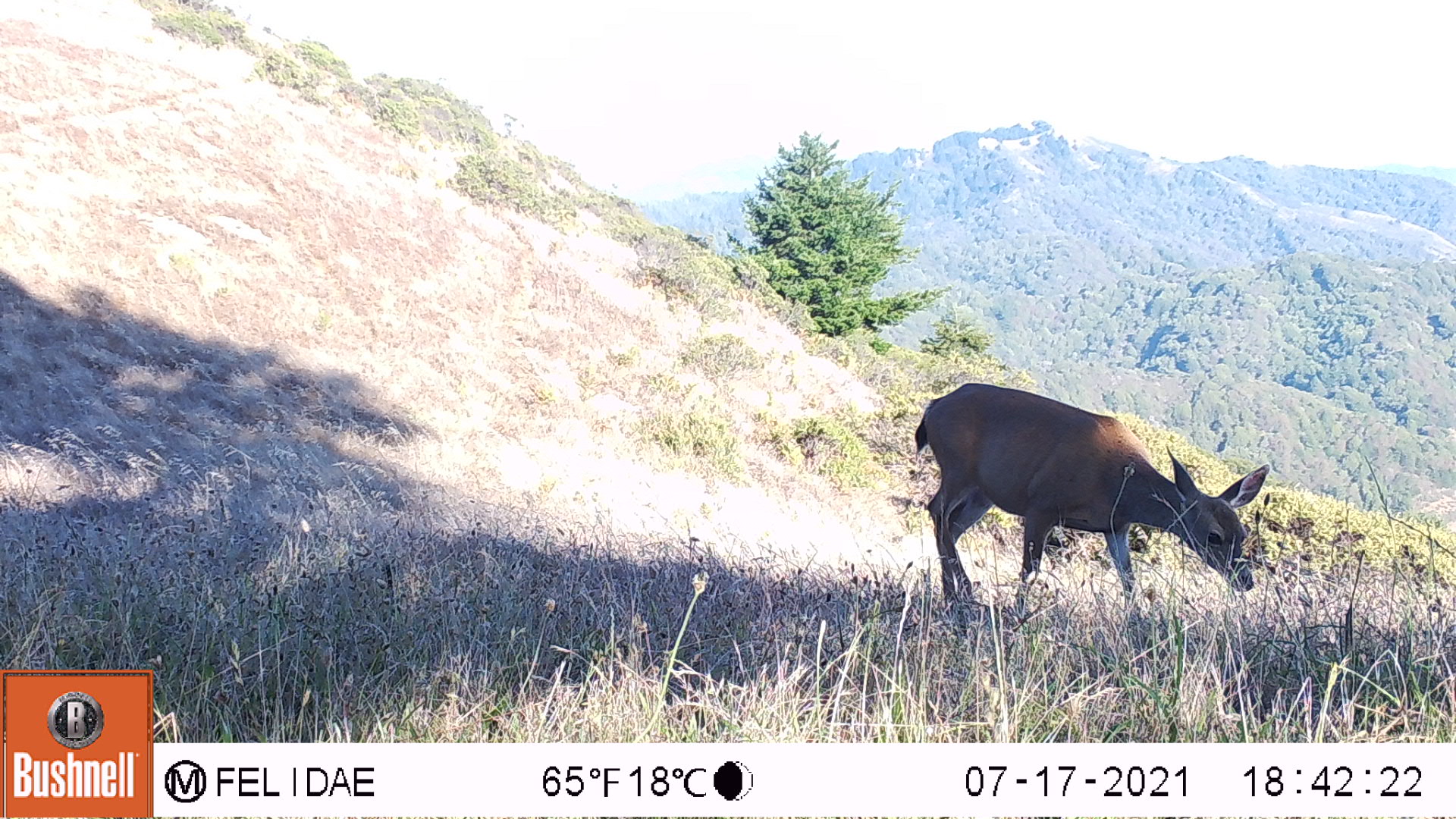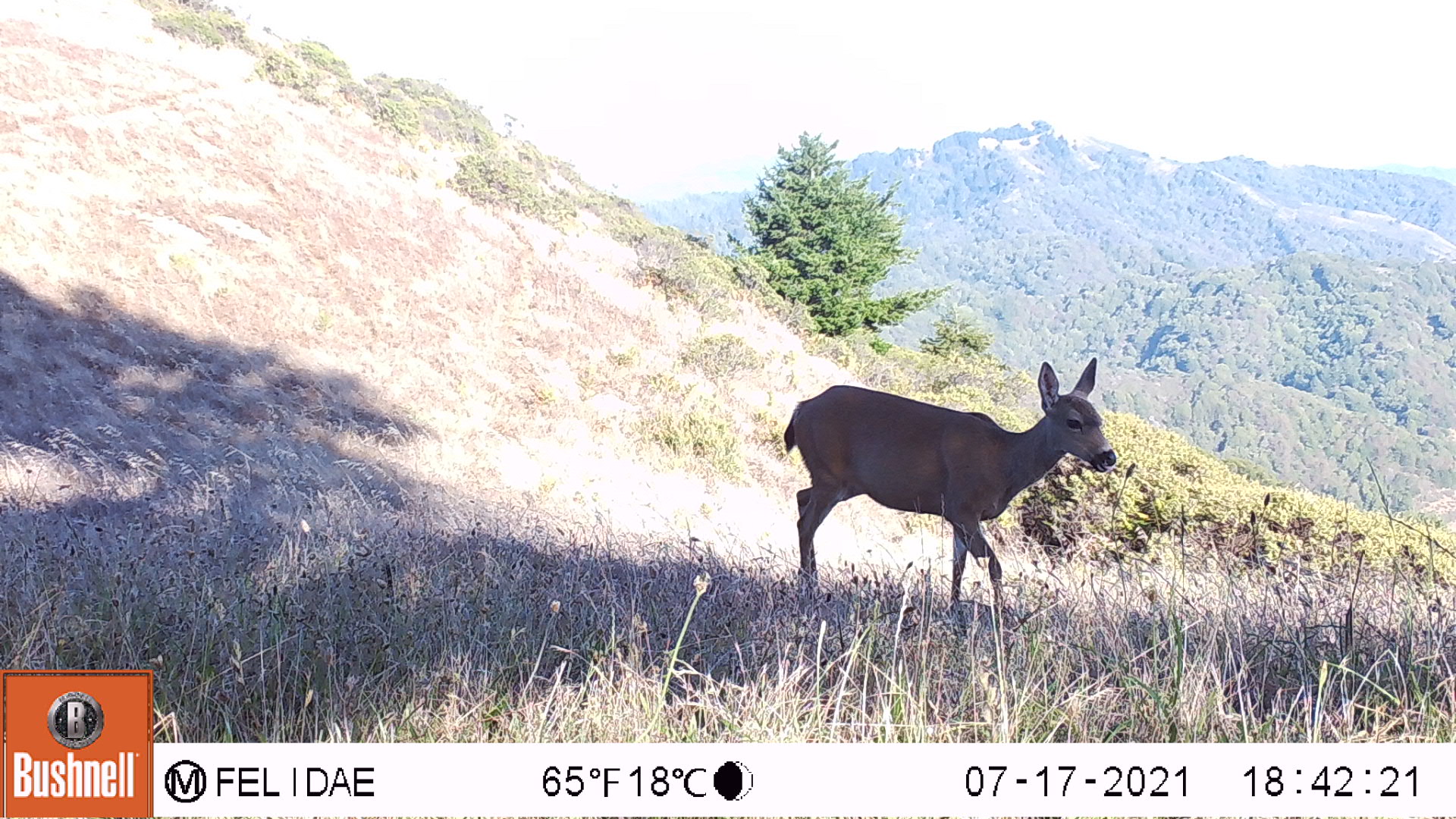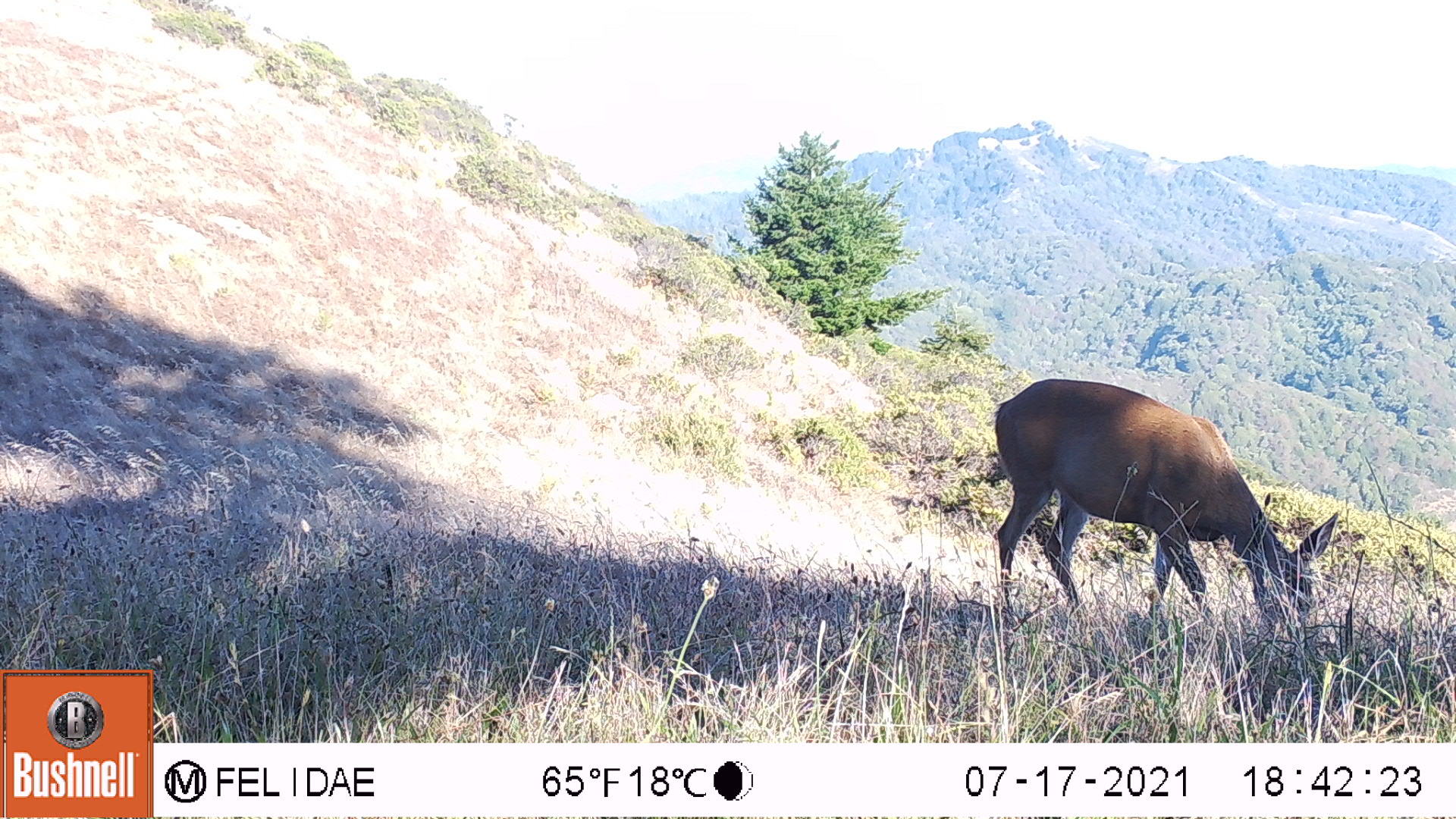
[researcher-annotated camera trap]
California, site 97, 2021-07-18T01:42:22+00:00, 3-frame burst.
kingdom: Animalia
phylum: Chordata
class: Mammalia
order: Artiodactyla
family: Cervidae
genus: Odocoileus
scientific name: Odocoileus hemionus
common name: mule deer